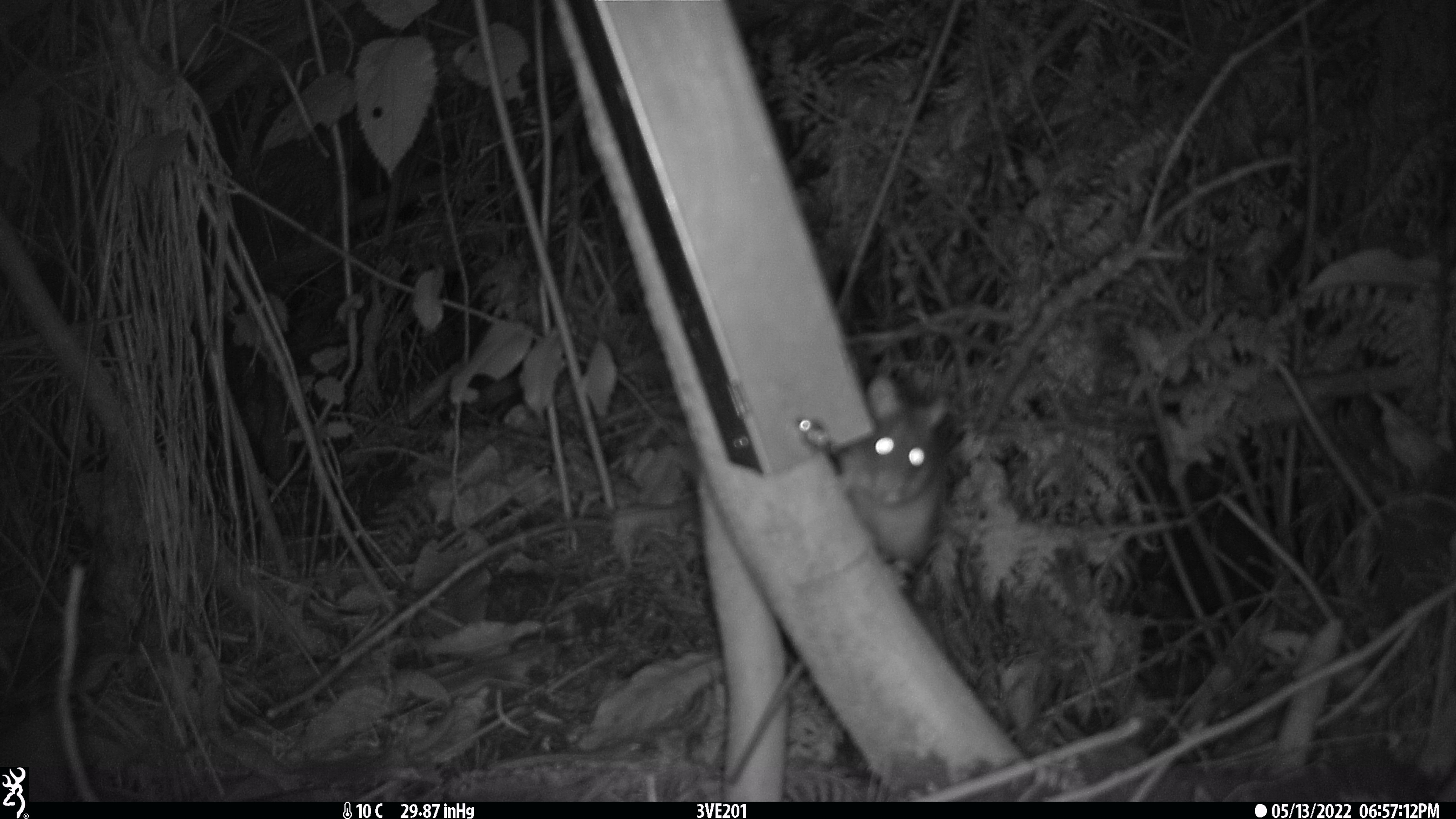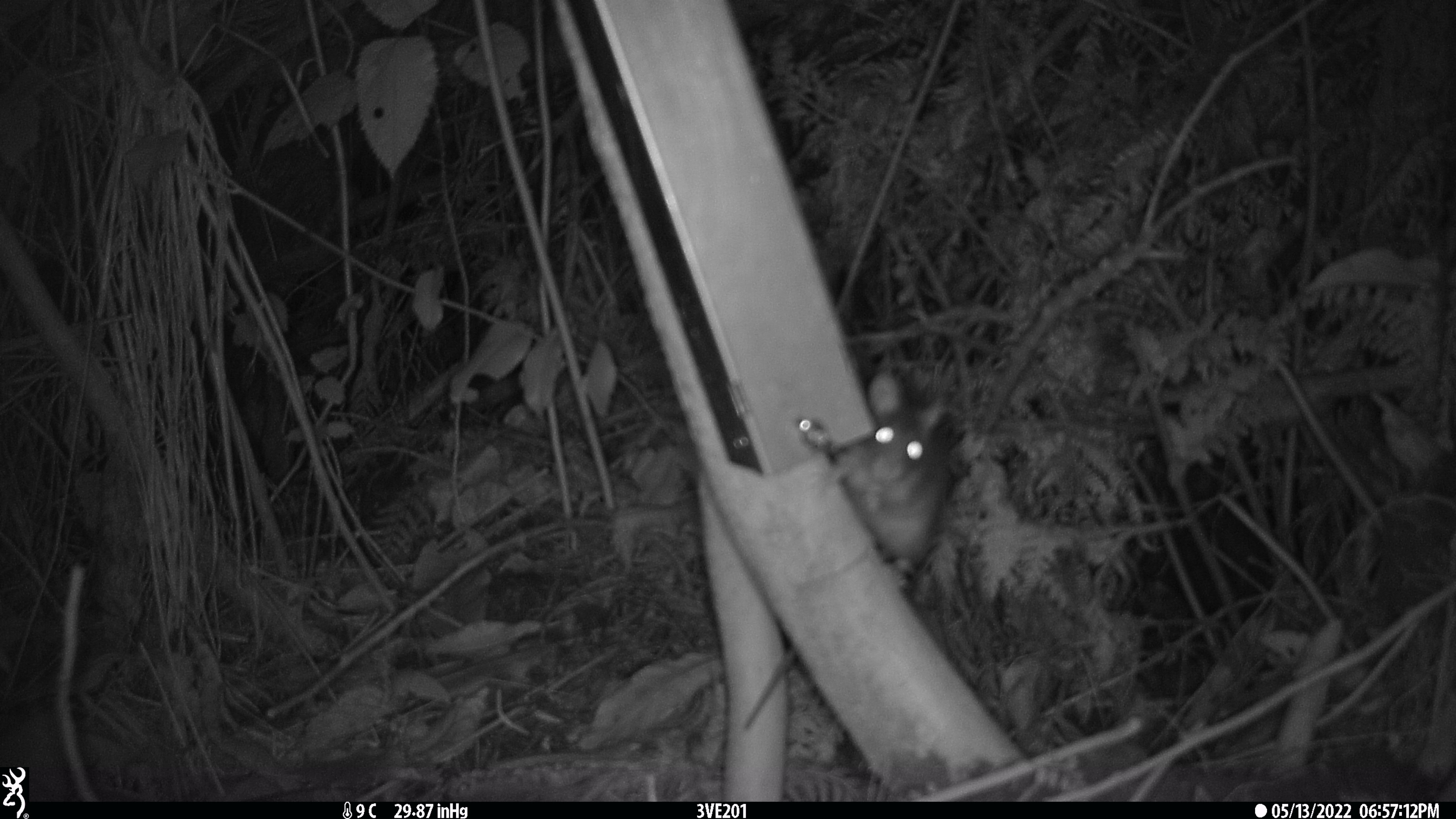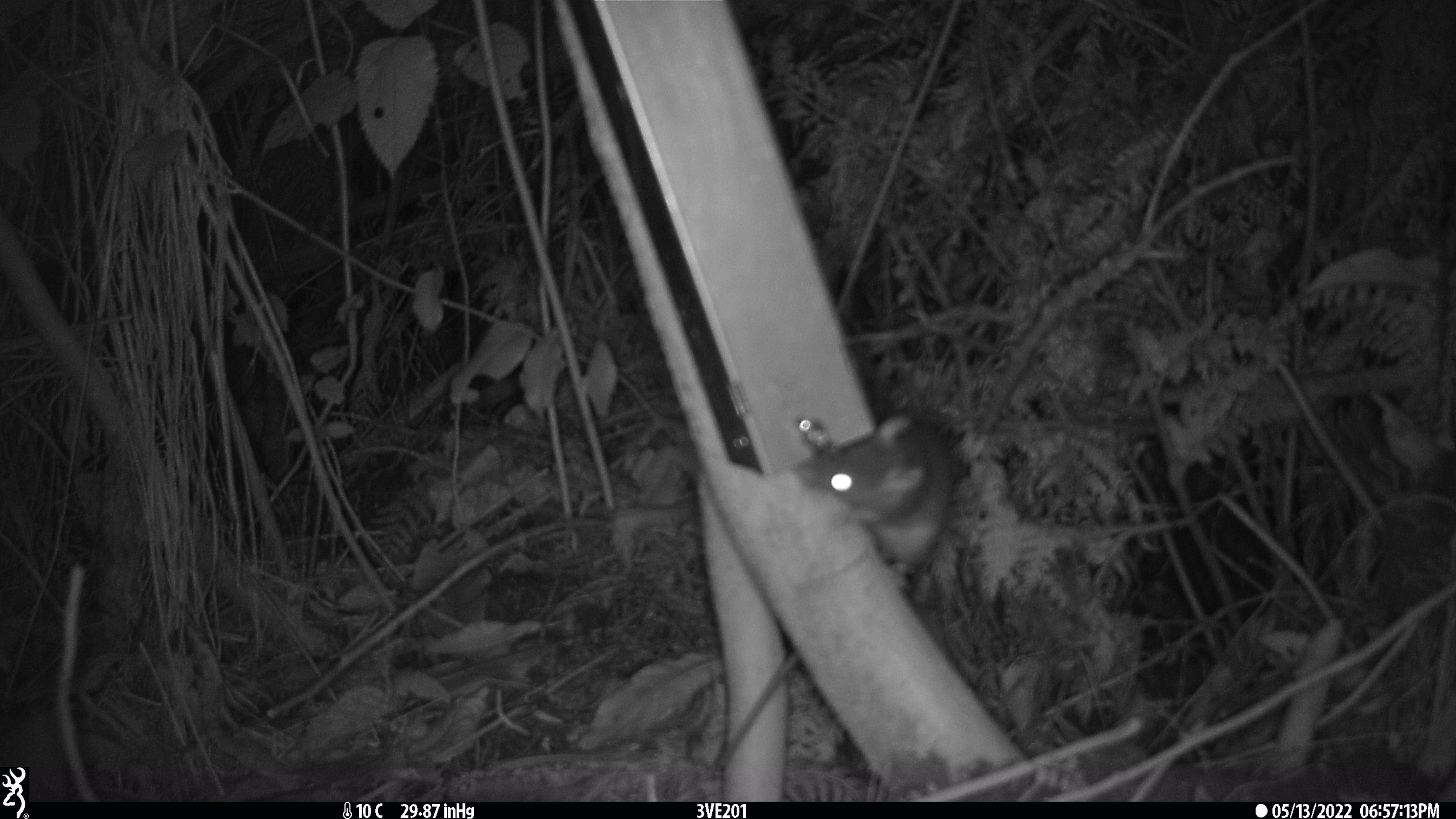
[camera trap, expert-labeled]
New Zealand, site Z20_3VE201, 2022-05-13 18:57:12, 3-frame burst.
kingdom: Animalia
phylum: Chordata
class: Mammalia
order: Rodentia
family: Muridae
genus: Rattus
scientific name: Rattus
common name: rat